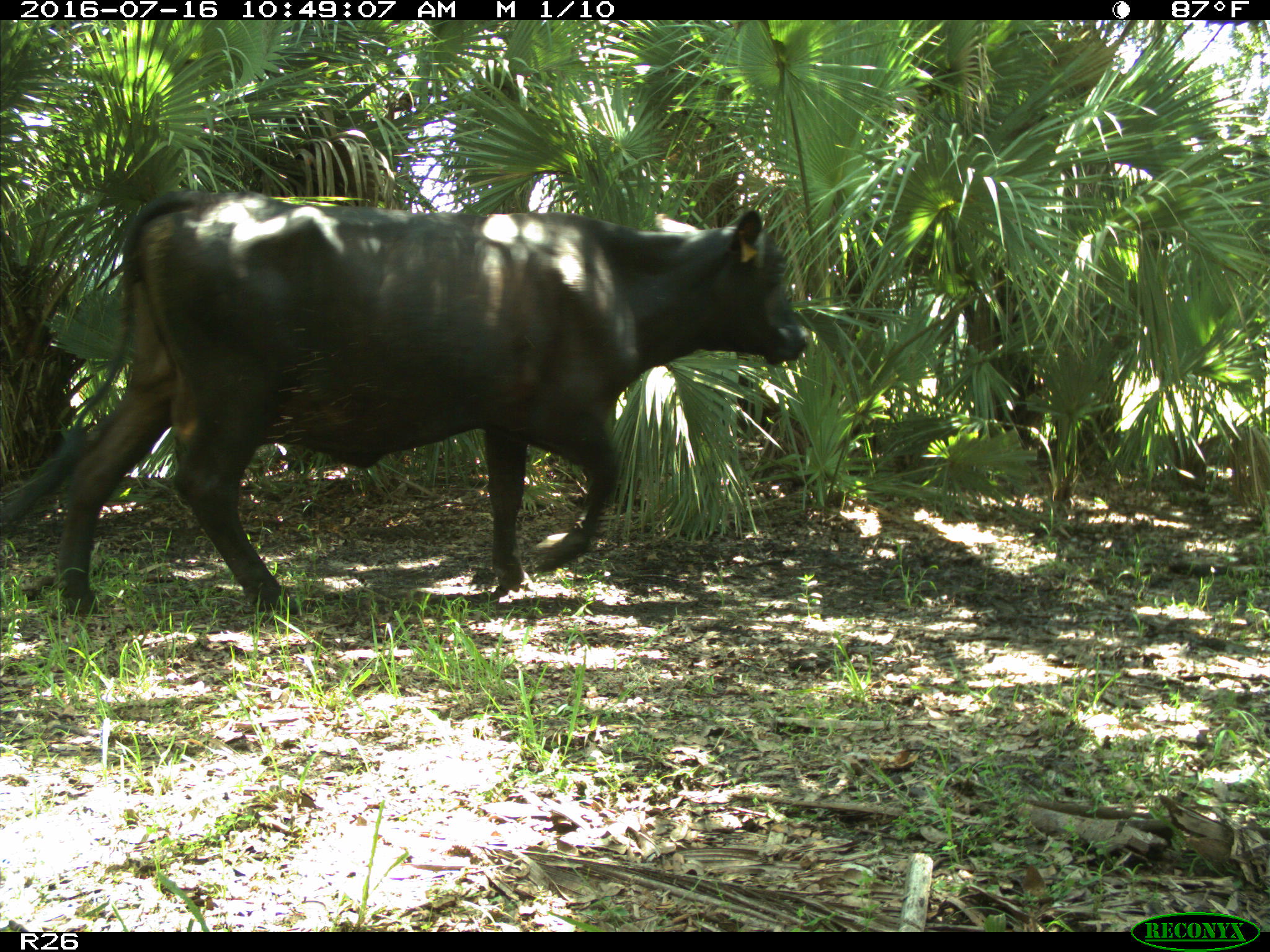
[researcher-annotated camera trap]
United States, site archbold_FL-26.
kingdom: Animalia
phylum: Chordata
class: Mammalia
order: Artiodactyla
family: Bovidae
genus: Bos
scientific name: Bos taurus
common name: domestic cow